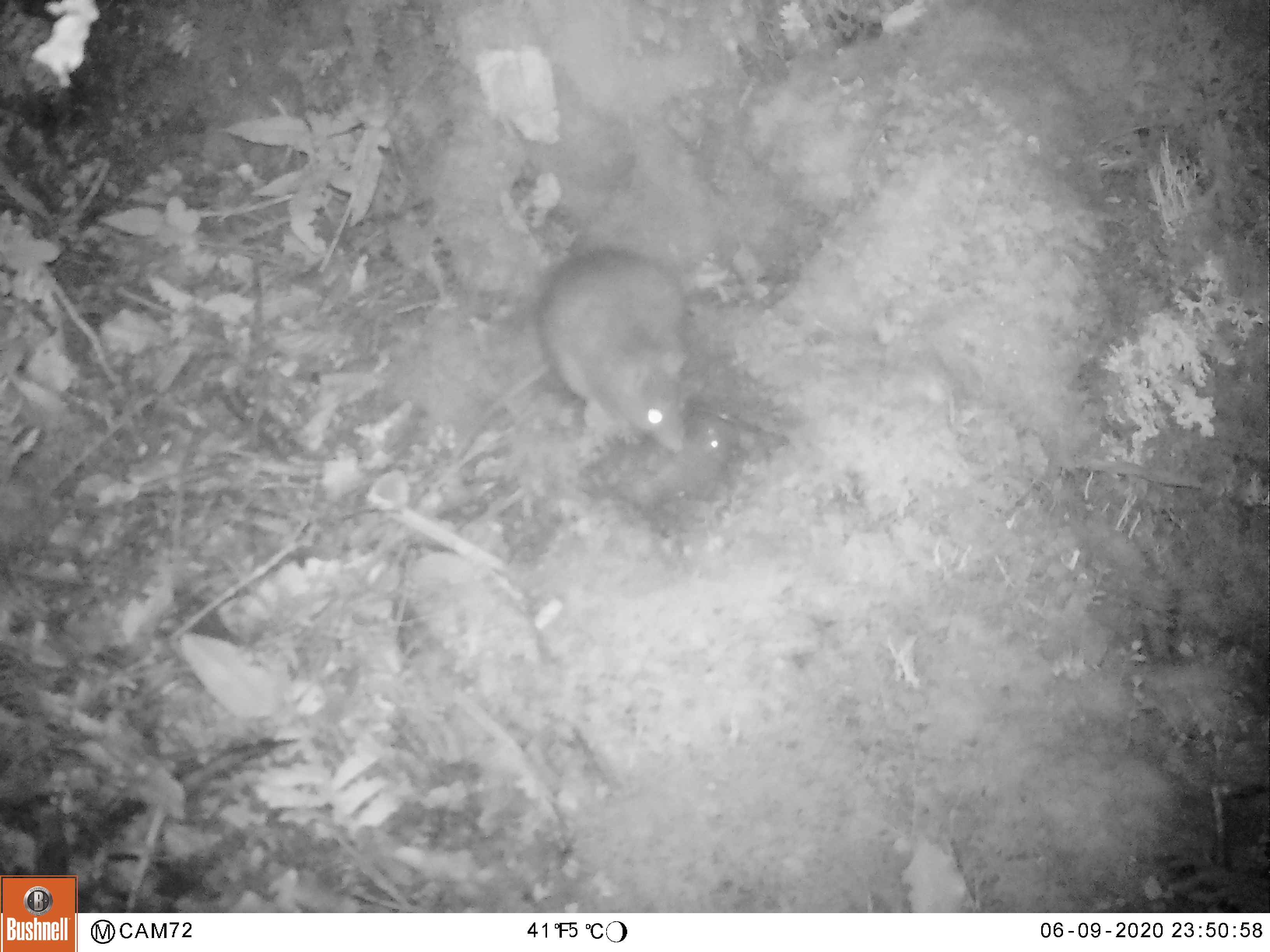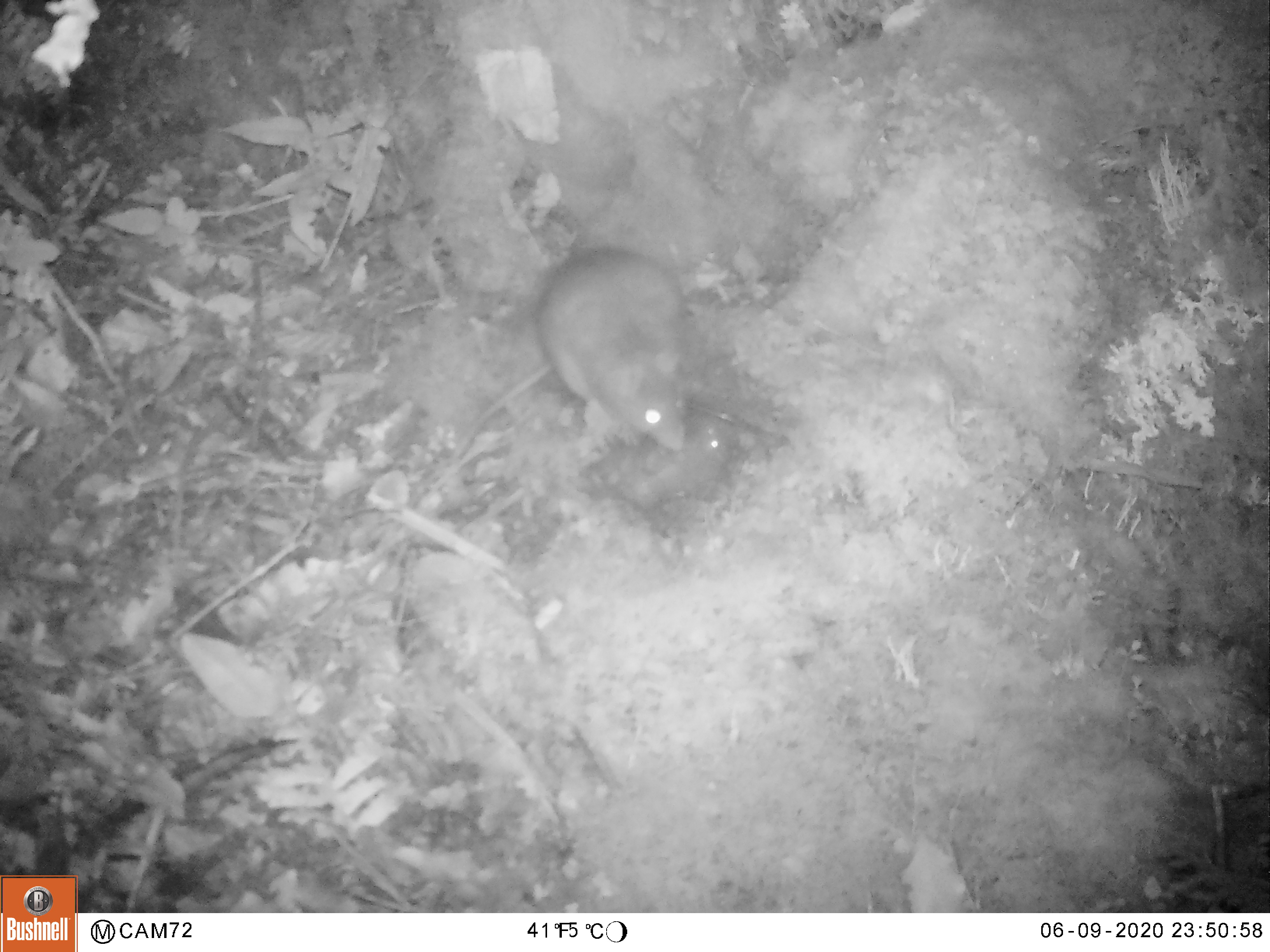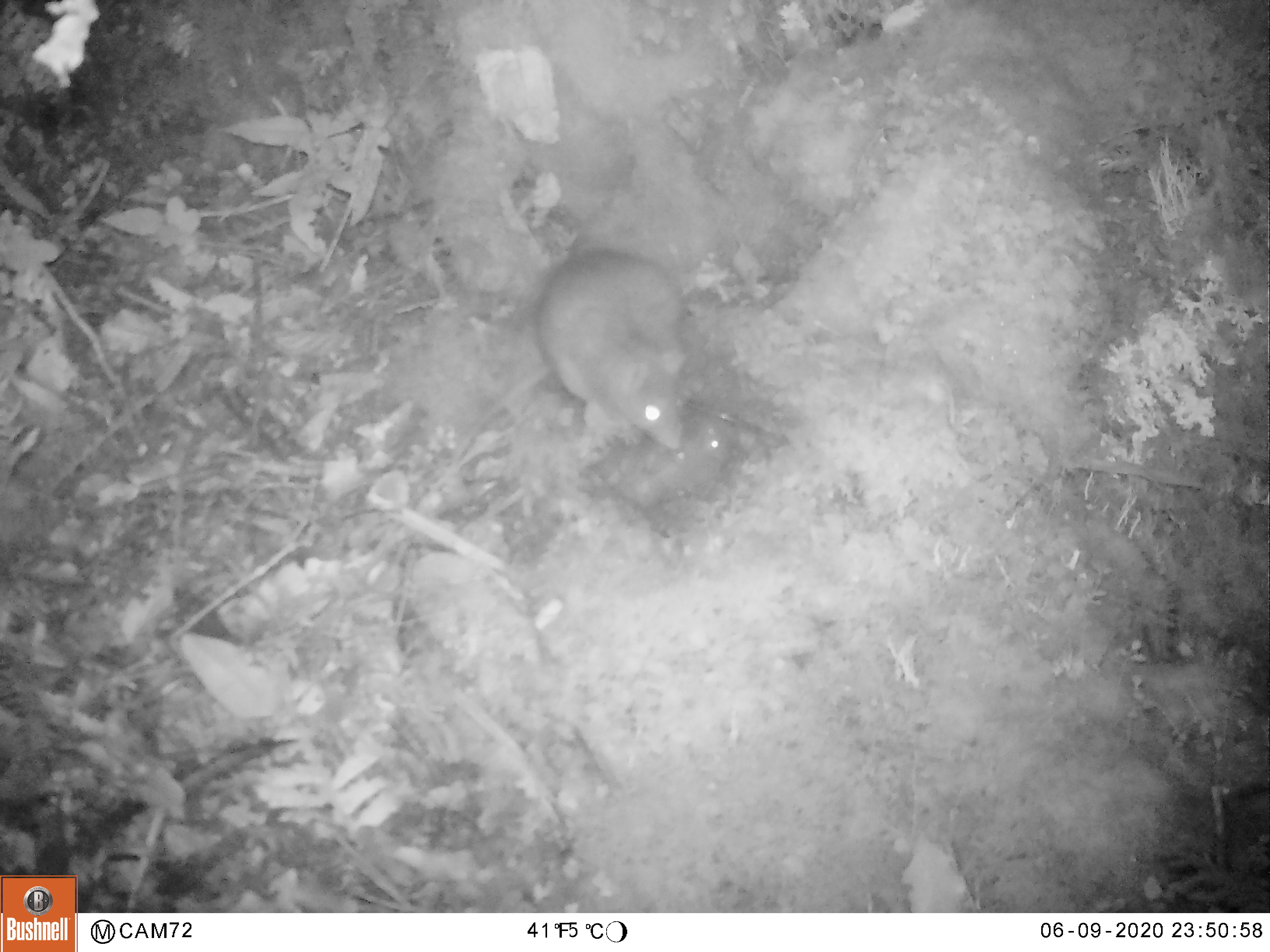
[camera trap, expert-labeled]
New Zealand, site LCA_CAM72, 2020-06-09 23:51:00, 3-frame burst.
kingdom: Animalia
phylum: Chordata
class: Mammalia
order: Rodentia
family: Muridae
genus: Rattus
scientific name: Rattus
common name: rat